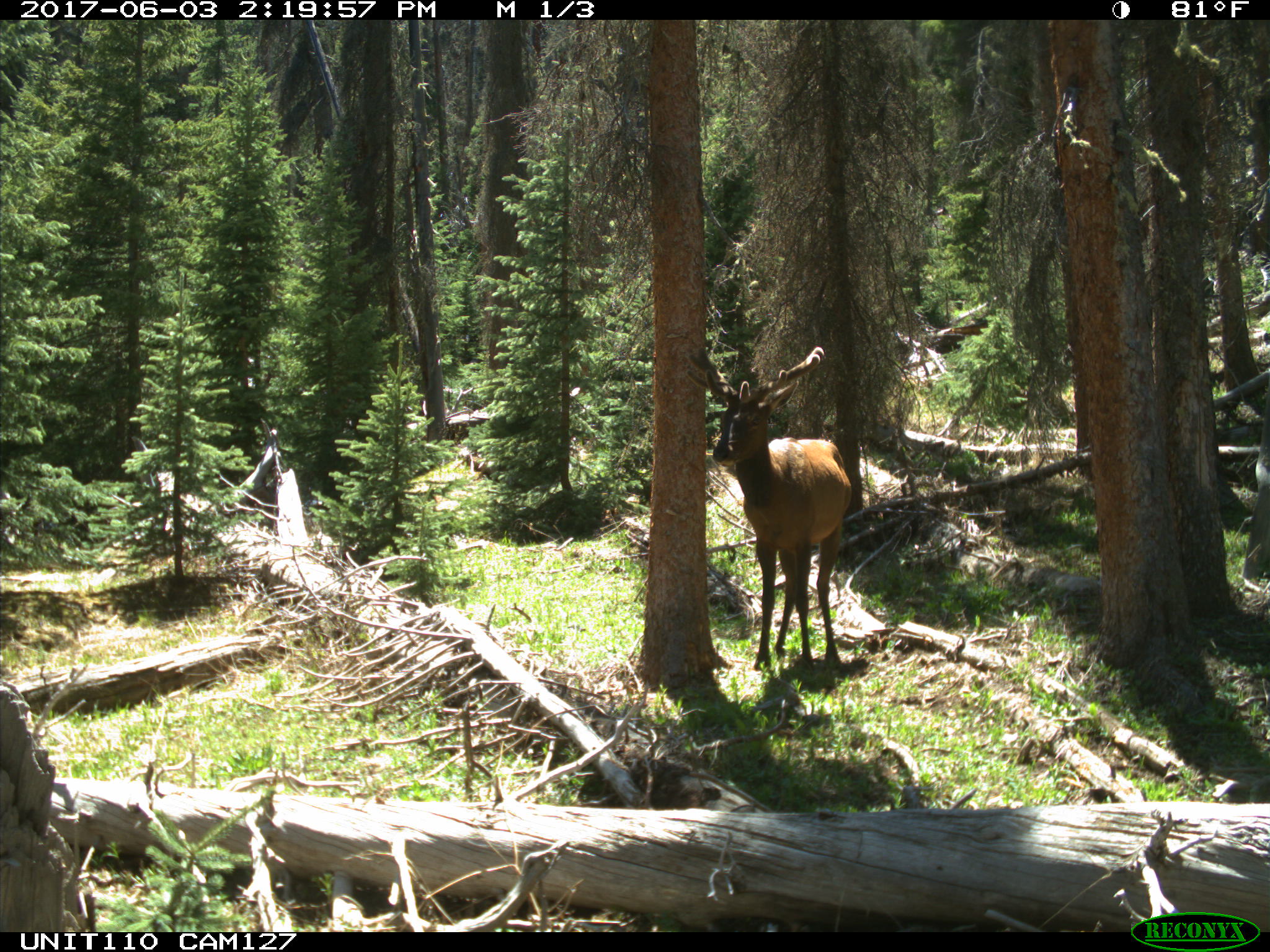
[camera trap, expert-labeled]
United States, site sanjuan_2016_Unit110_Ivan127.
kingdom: Animalia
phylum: Chordata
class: Mammalia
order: Artiodactyla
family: Cervidae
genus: Cervus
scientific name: Cervus elaphus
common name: red deer